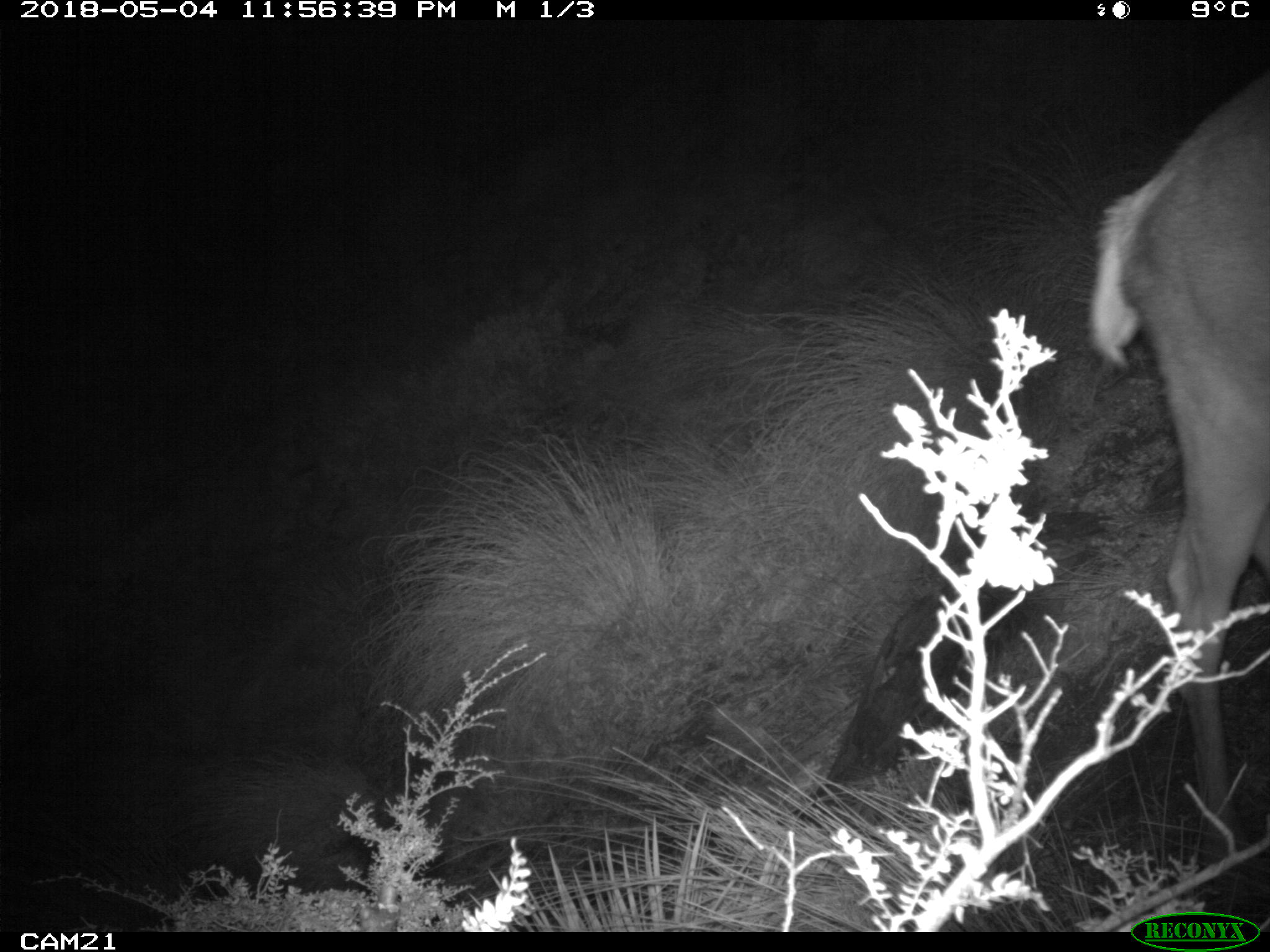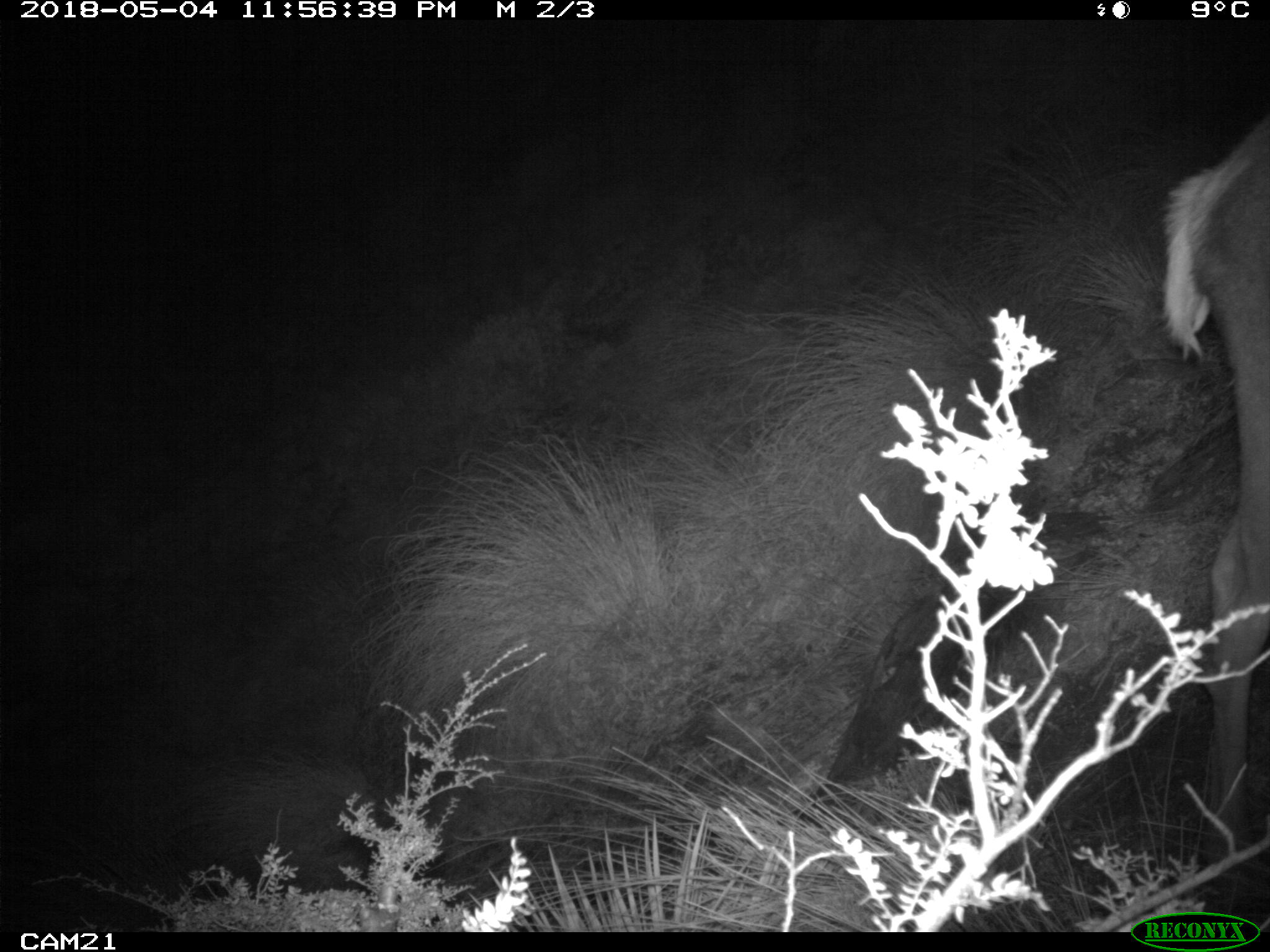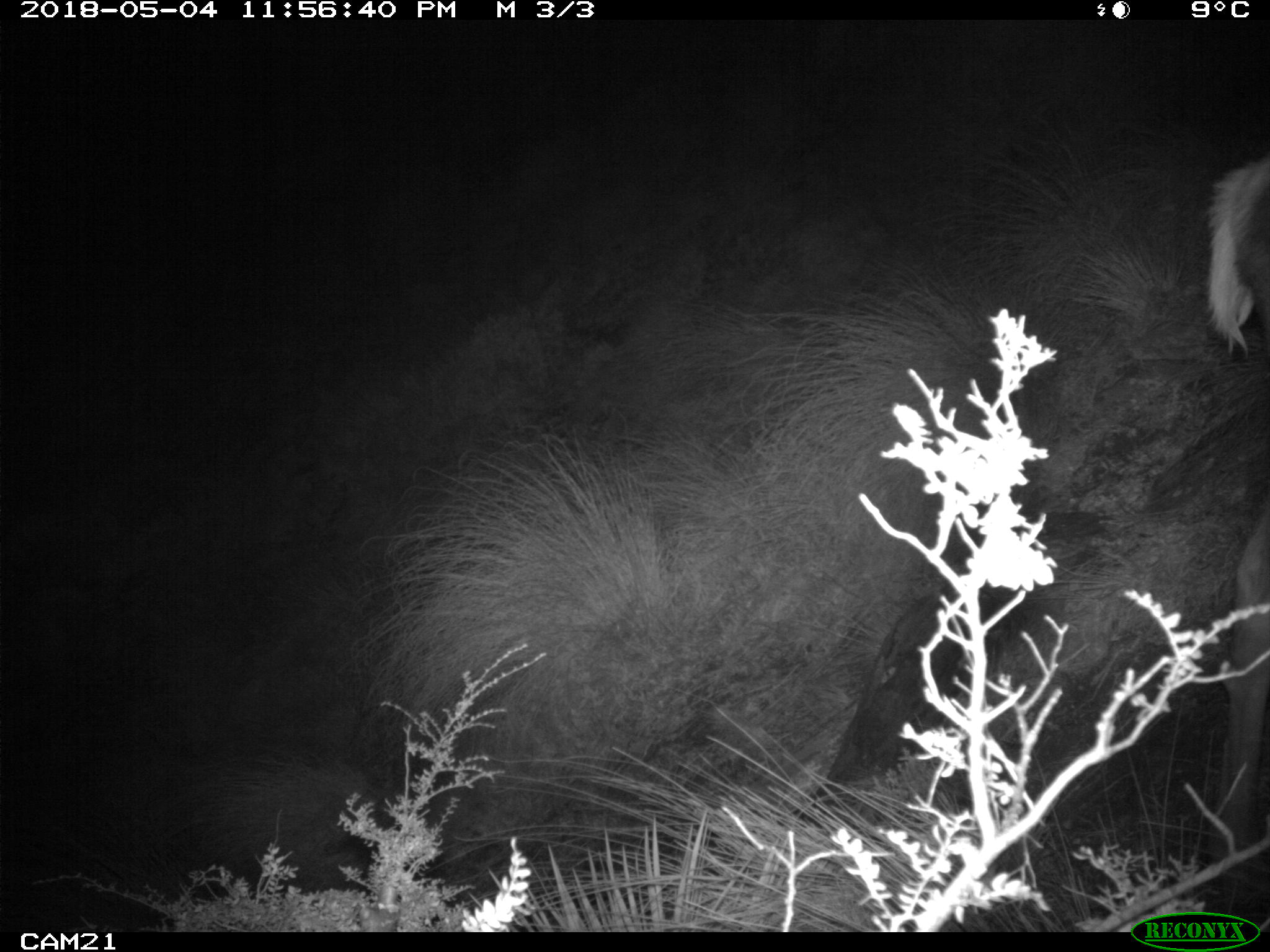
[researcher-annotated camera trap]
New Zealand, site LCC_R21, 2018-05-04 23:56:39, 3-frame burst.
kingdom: Animalia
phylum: Chordata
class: Mammalia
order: Artiodactyla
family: Cervidae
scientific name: Cervidae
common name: deer